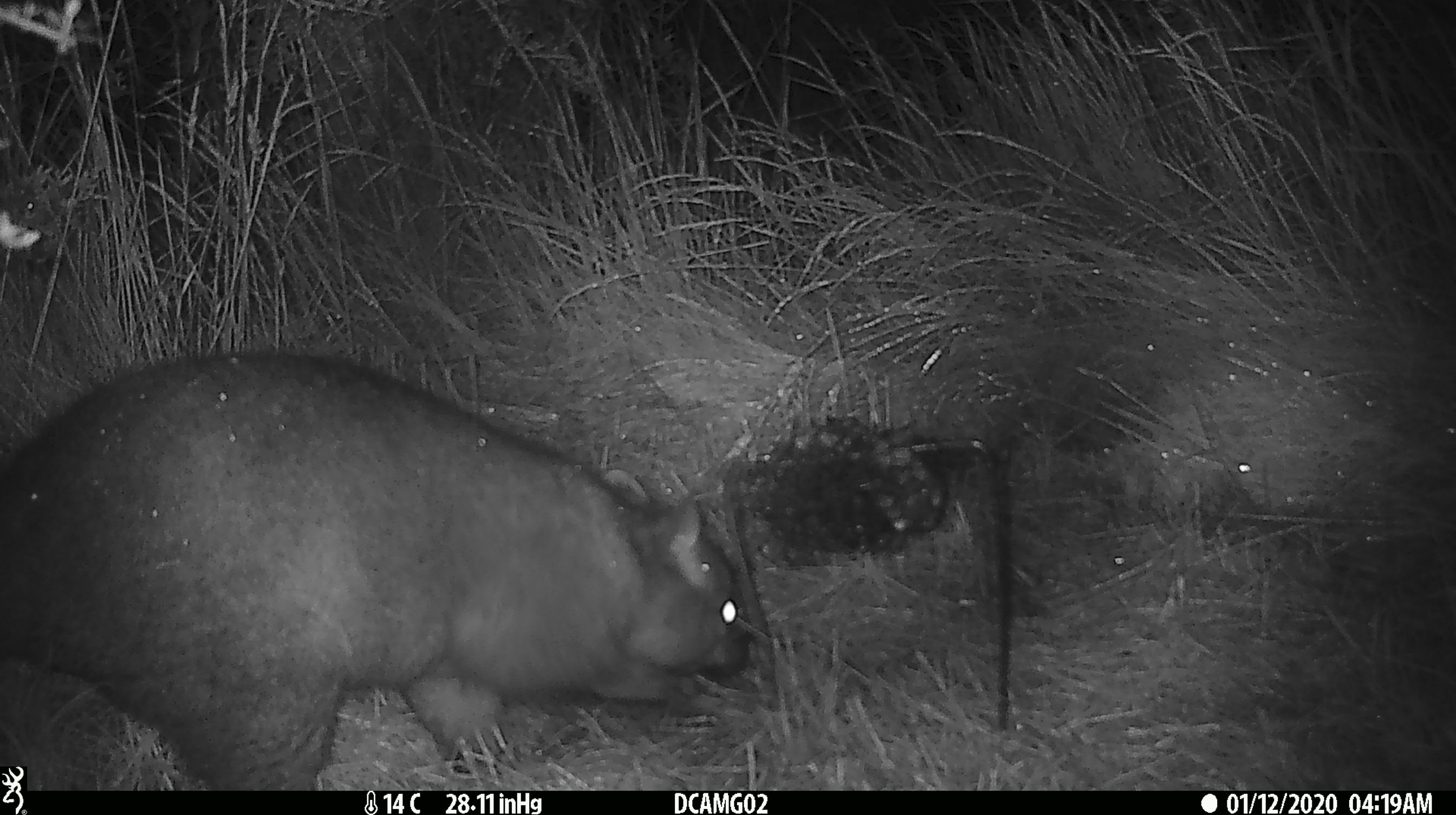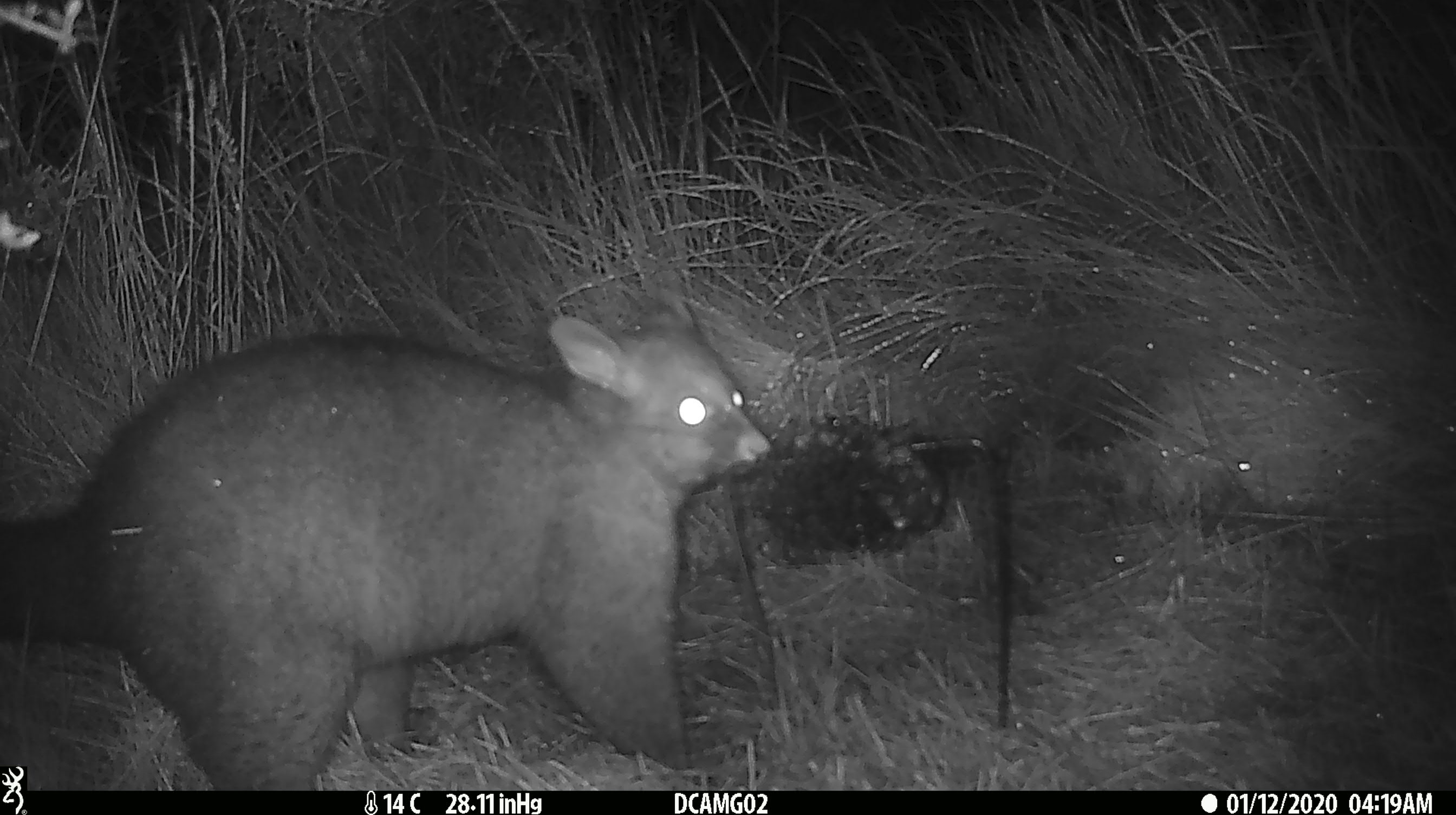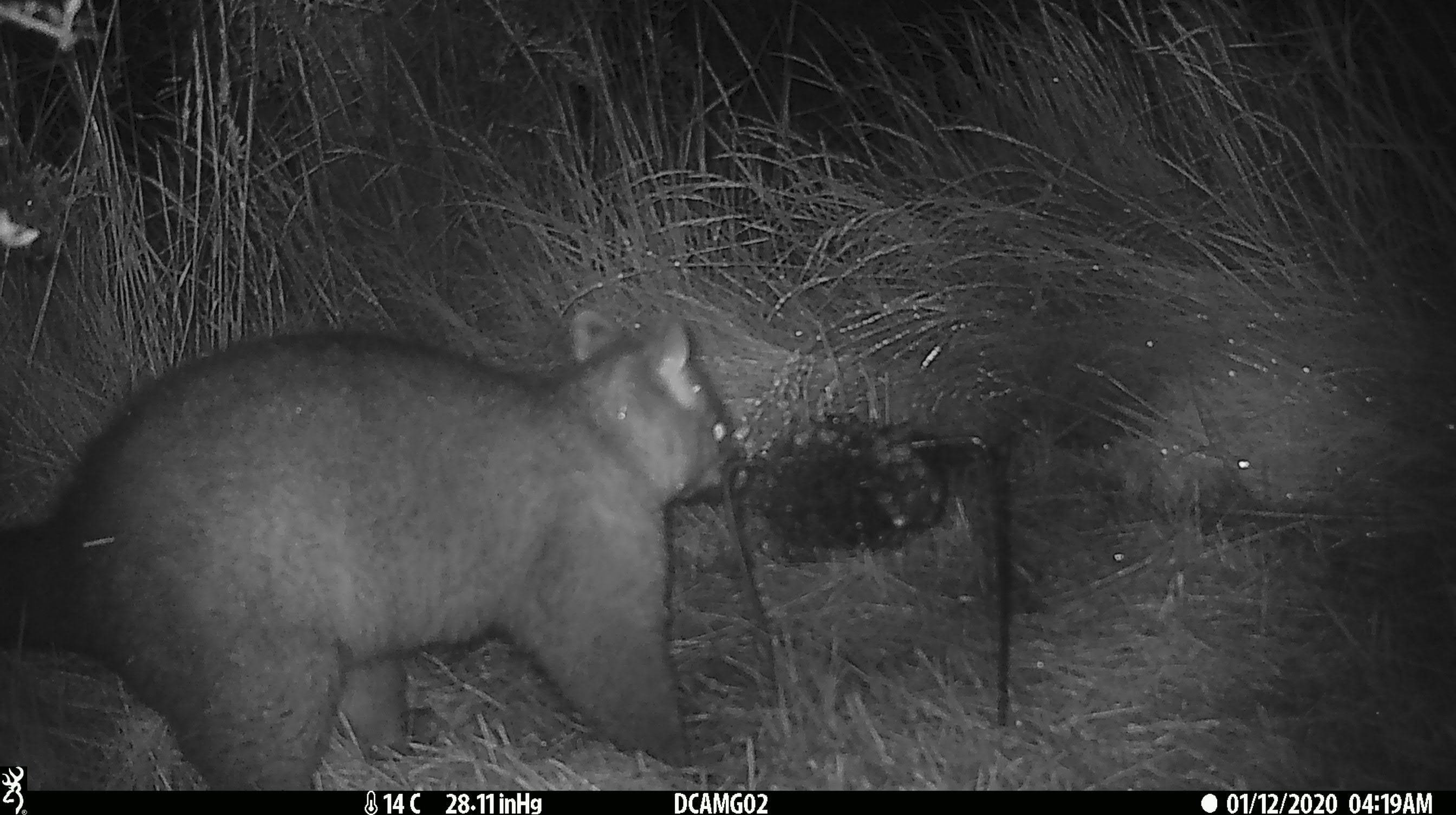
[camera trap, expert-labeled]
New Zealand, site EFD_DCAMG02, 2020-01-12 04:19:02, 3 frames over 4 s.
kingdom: Animalia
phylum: Chordata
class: Mammalia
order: Diprotodontia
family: Phalangeridae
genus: Trichosurus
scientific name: Trichosurus vulpecula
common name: common brushtail possum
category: possum